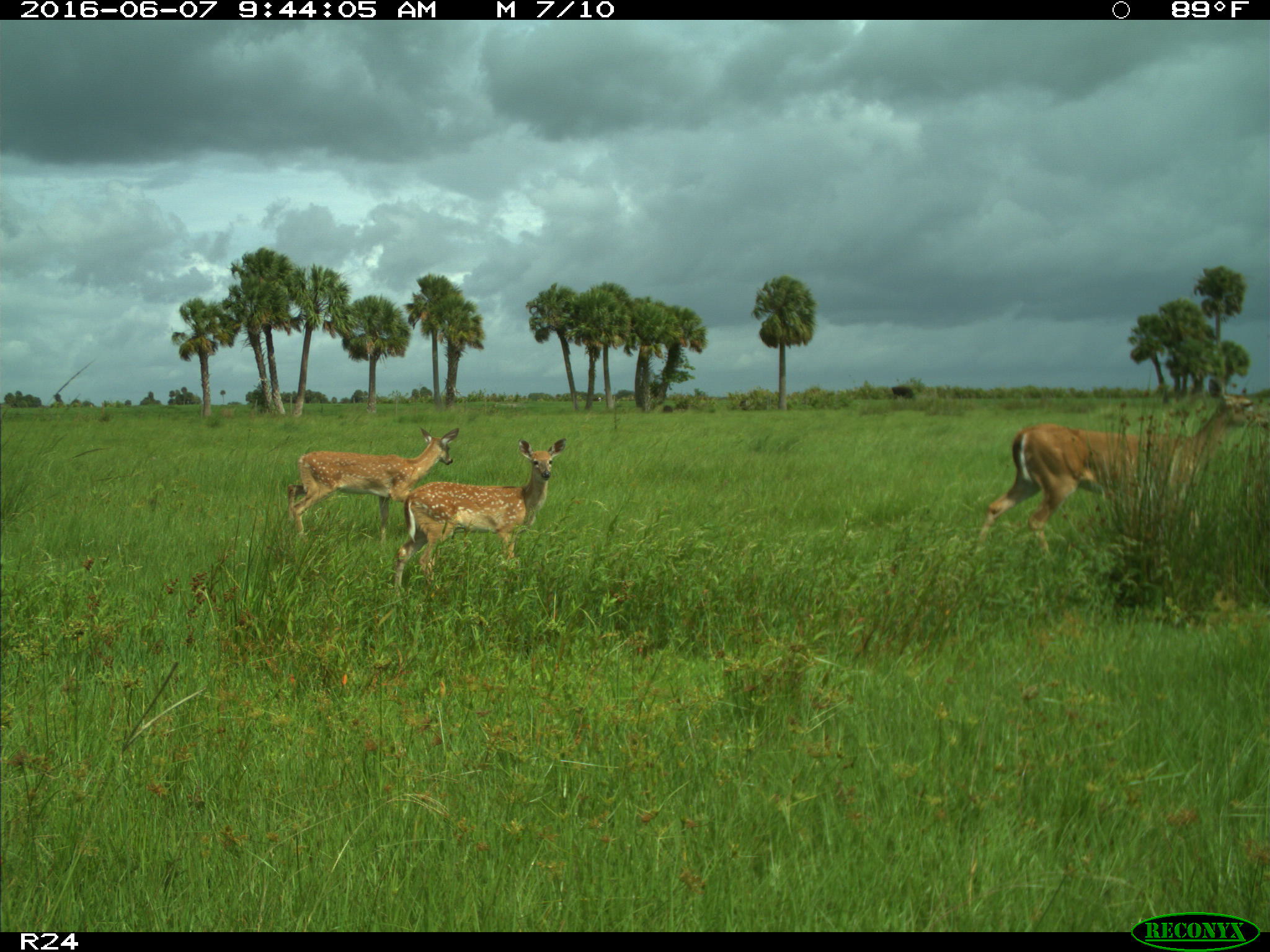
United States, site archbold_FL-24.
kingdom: Animalia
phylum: Chordata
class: Mammalia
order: Artiodactyla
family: Cervidae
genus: Odocoileus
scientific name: Odocoileus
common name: deer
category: unidentified deer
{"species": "unidentified deer (deer) (Odocoileus)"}